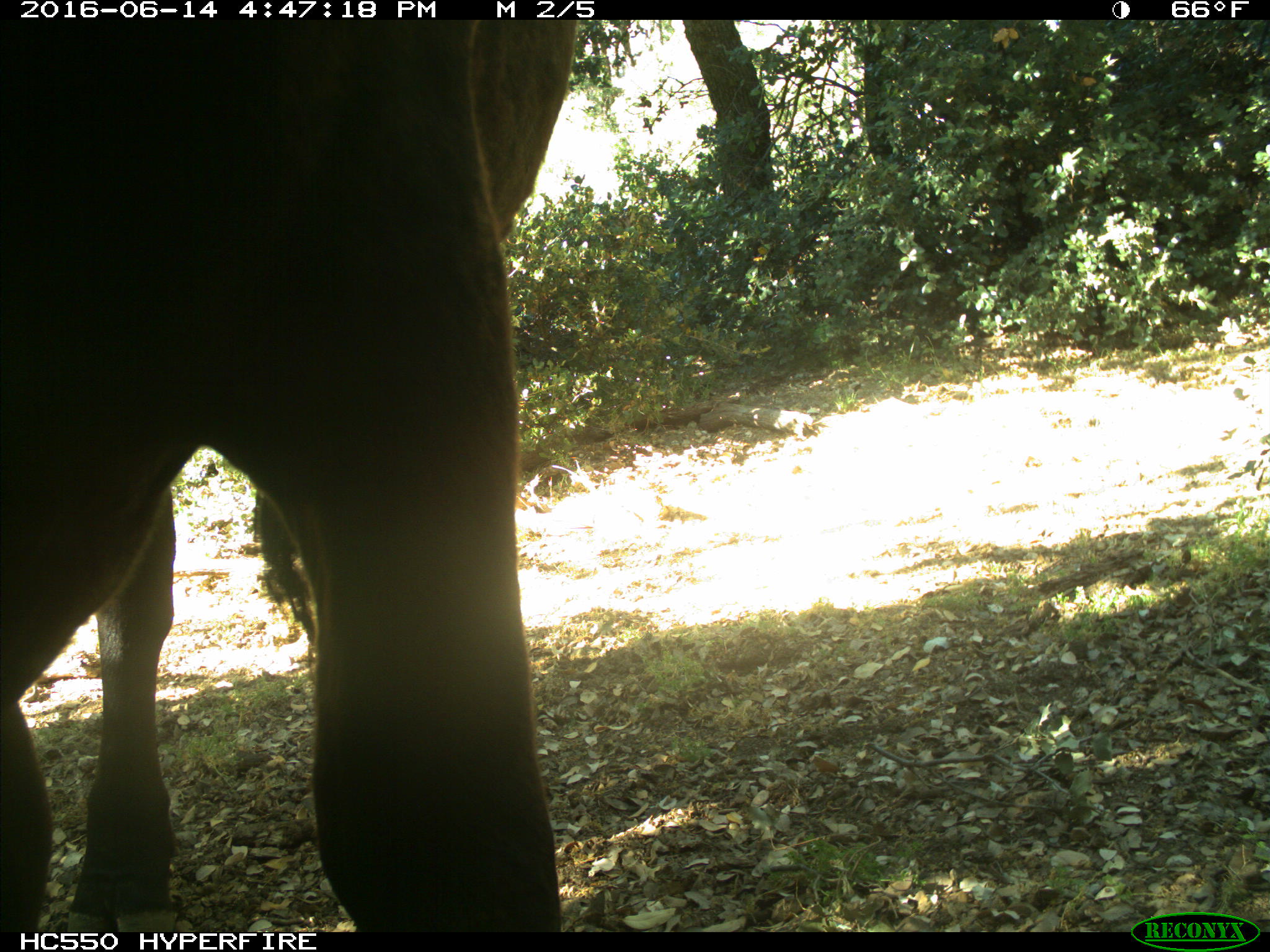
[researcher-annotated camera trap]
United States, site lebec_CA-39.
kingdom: Animalia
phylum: Chordata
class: Mammalia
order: Artiodactyla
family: Bovidae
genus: Bos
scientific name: Bos taurus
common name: domestic cow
Bos taurus (domestic cow).